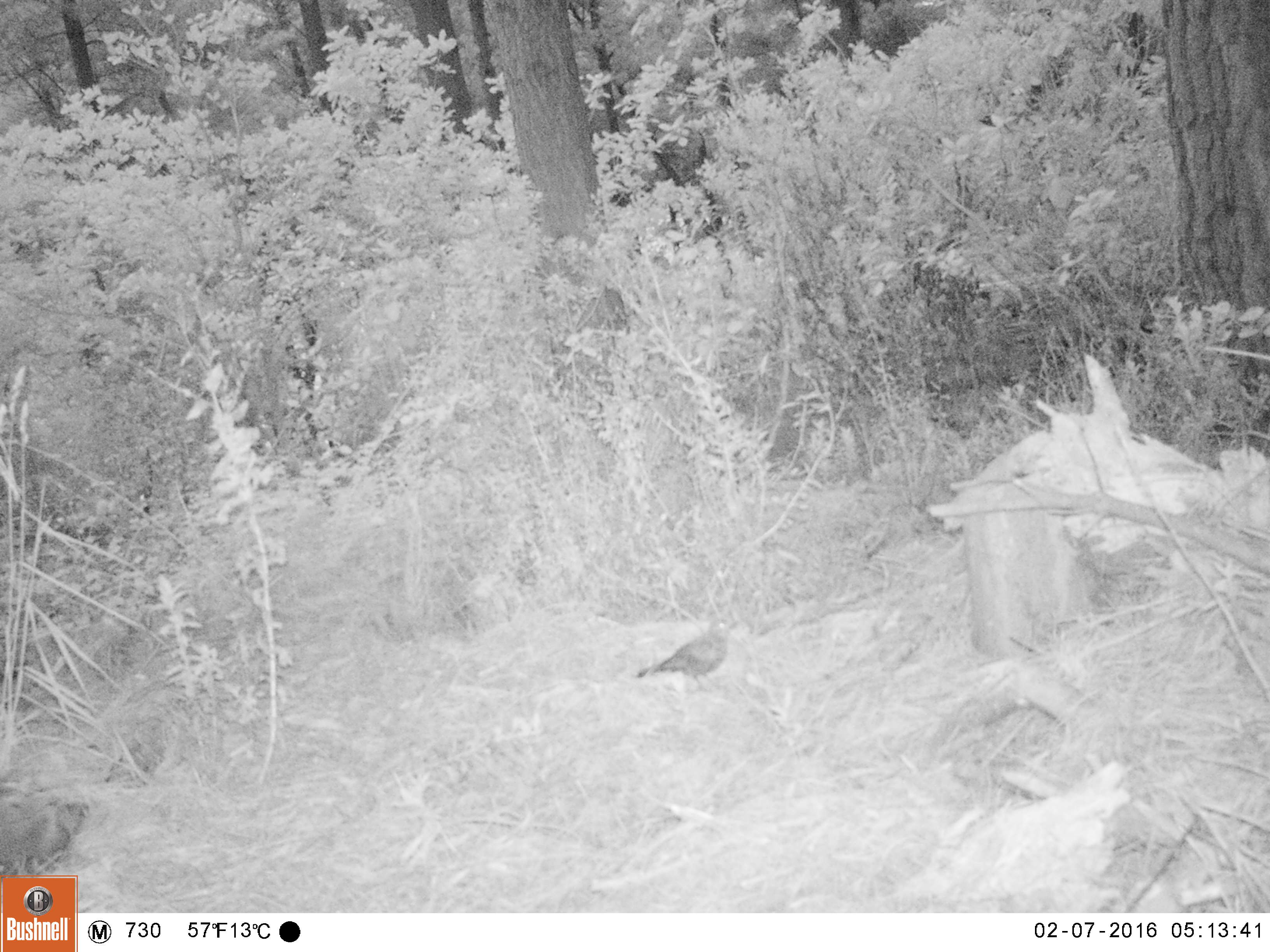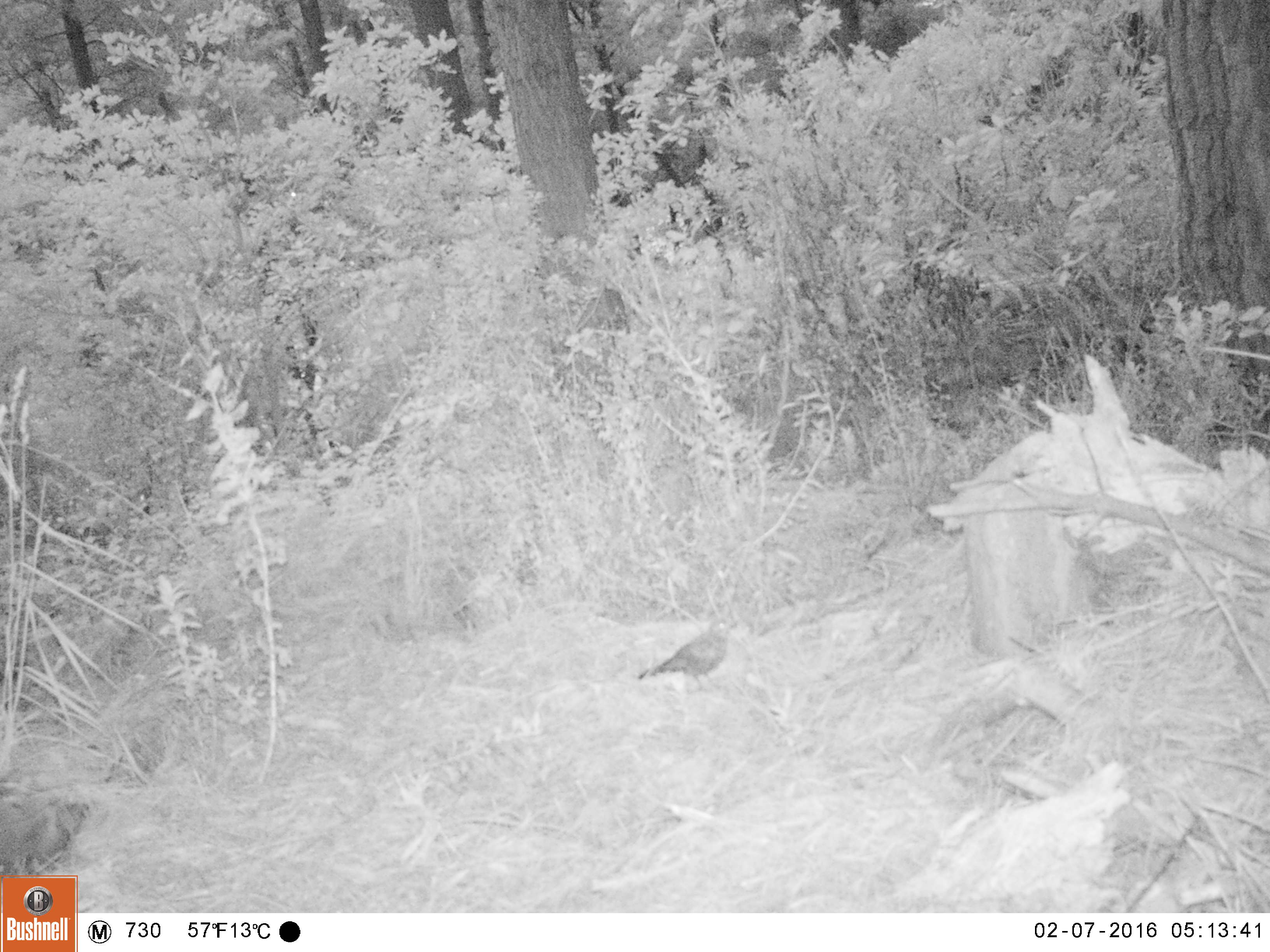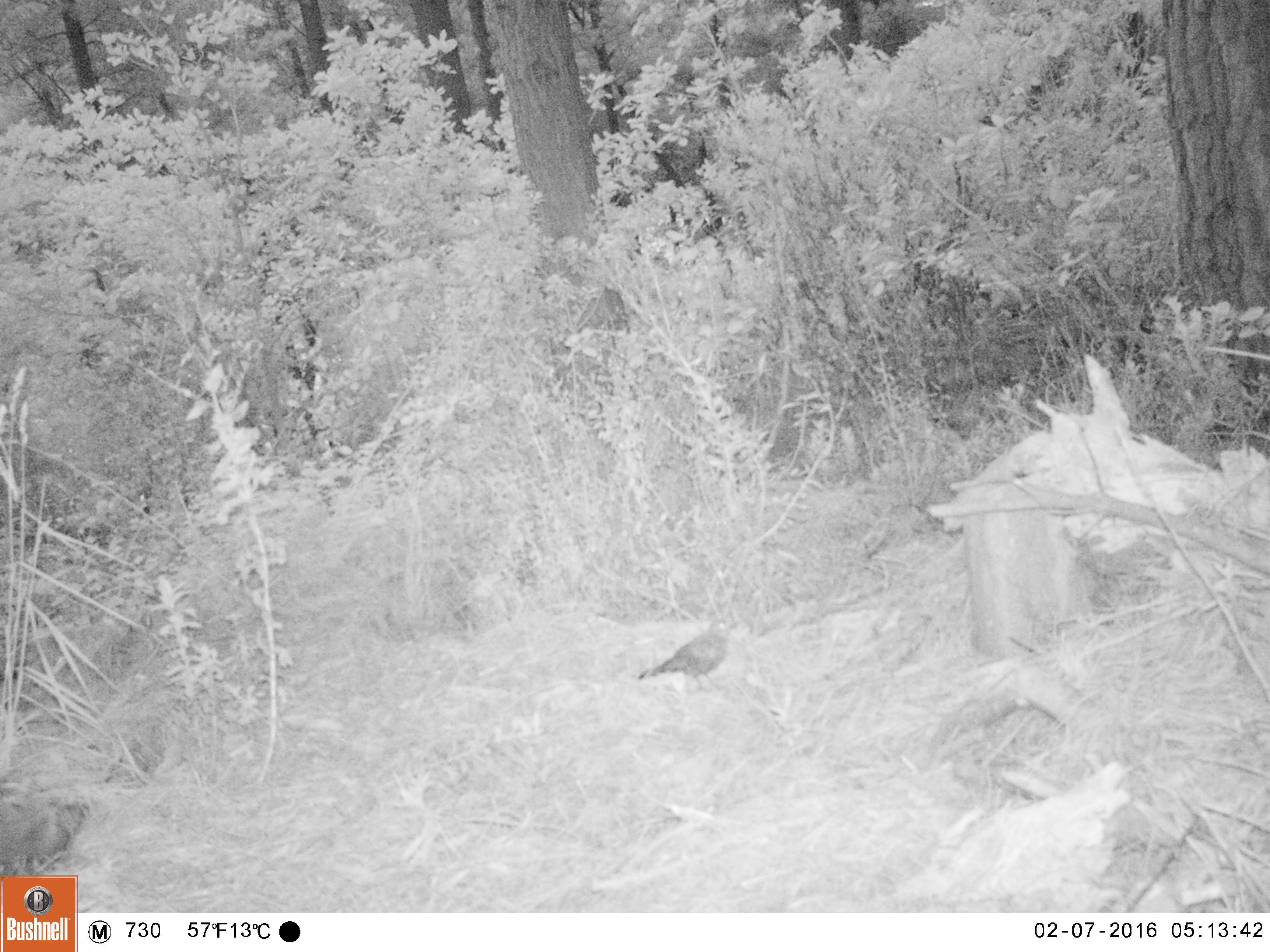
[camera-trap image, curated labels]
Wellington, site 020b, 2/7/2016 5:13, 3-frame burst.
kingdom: Animalia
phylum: Chordata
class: Aves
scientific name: Aves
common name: bird